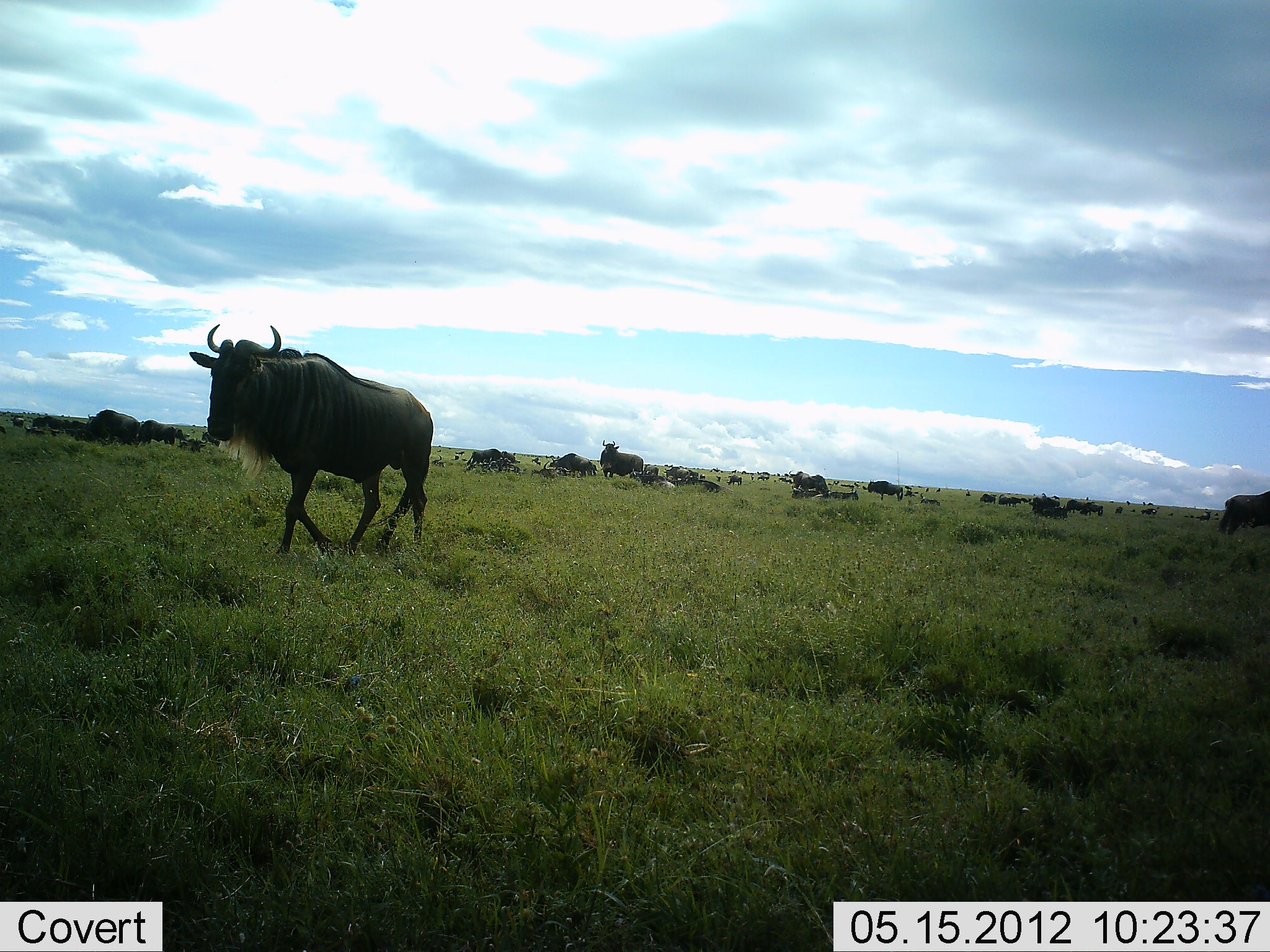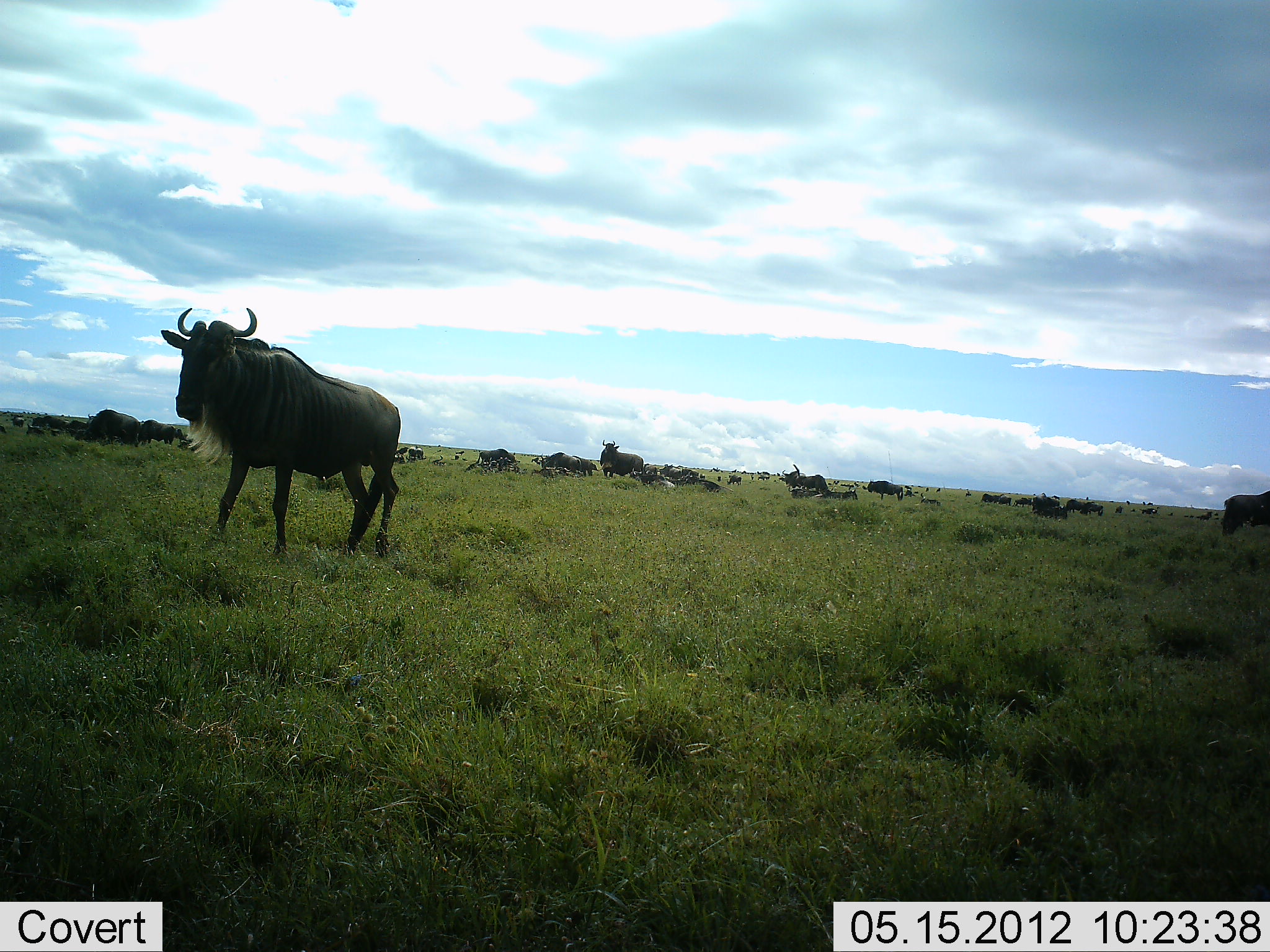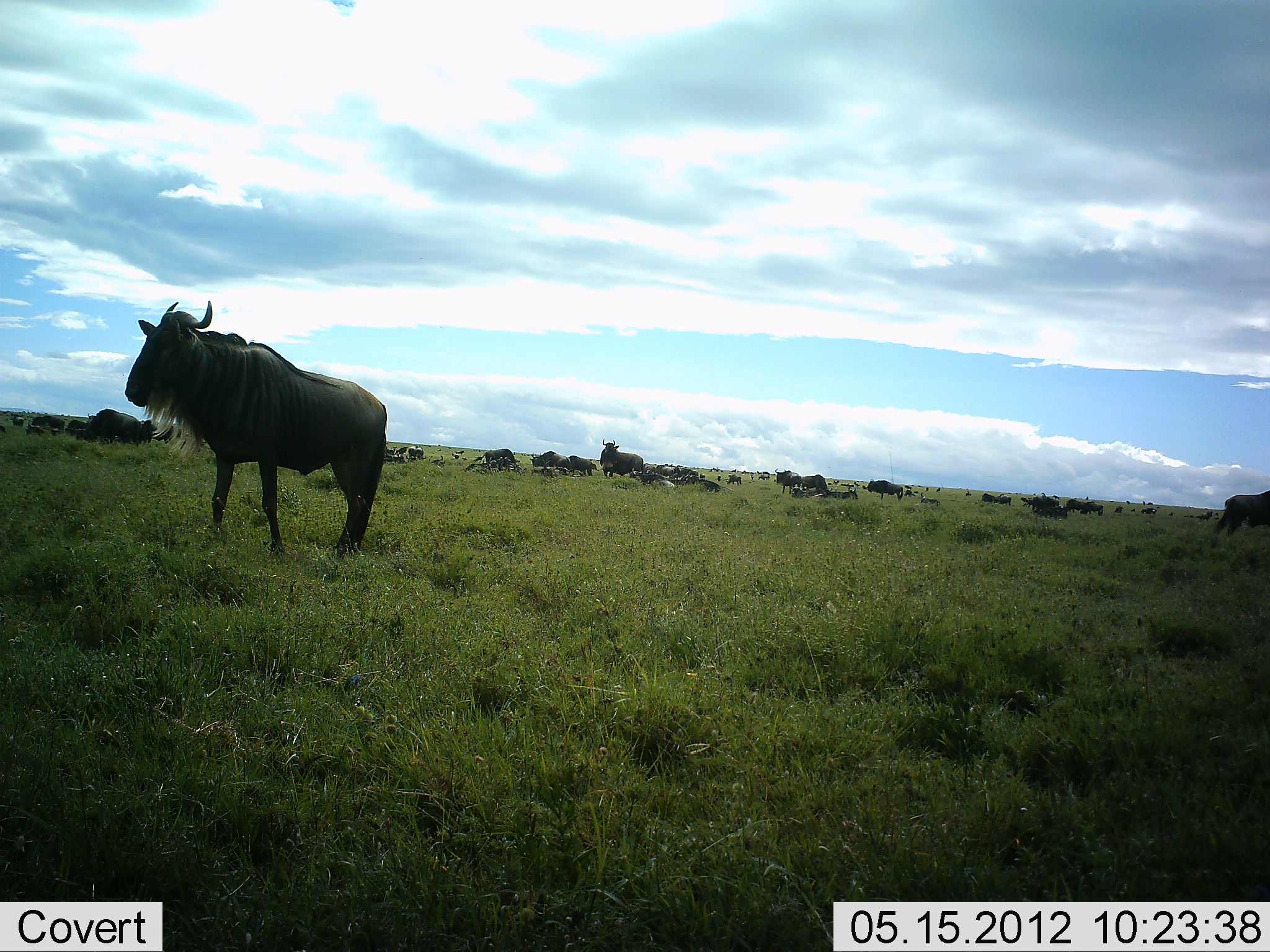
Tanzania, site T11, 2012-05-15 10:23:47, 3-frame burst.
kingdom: Animalia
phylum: Chordata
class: Mammalia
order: Artiodactyla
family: Bovidae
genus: Connochaetes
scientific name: Connochaetes taurinus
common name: blue wildebeest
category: wildebeest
Wildebeest (blue wildebeest) (Connochaetes taurinus), count 11-50. Behavior (volunteer vote fractions): standing 70%, resting 60%, moving 70%, interacting 0%. Young present (vote fraction): 0%. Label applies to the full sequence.